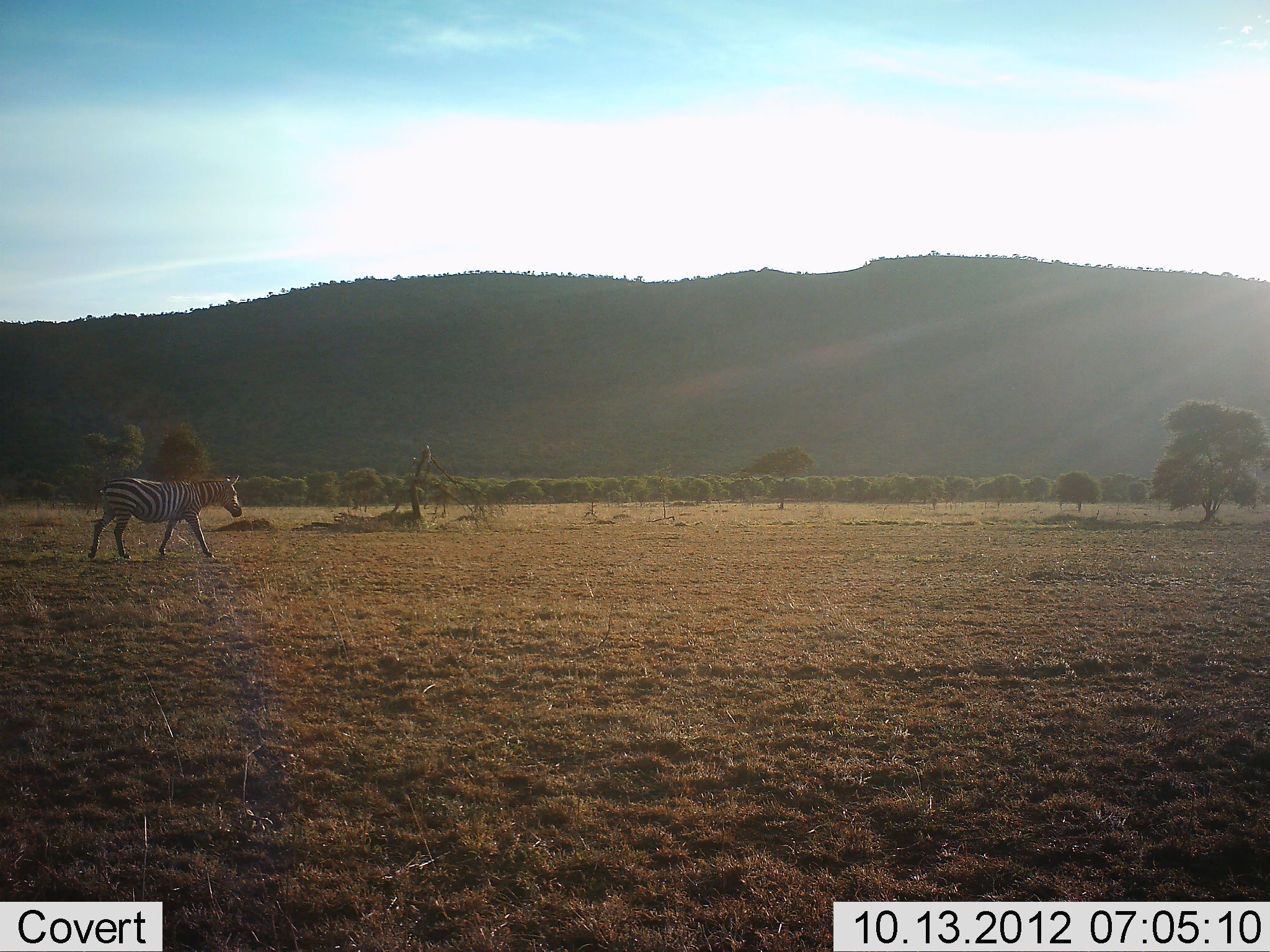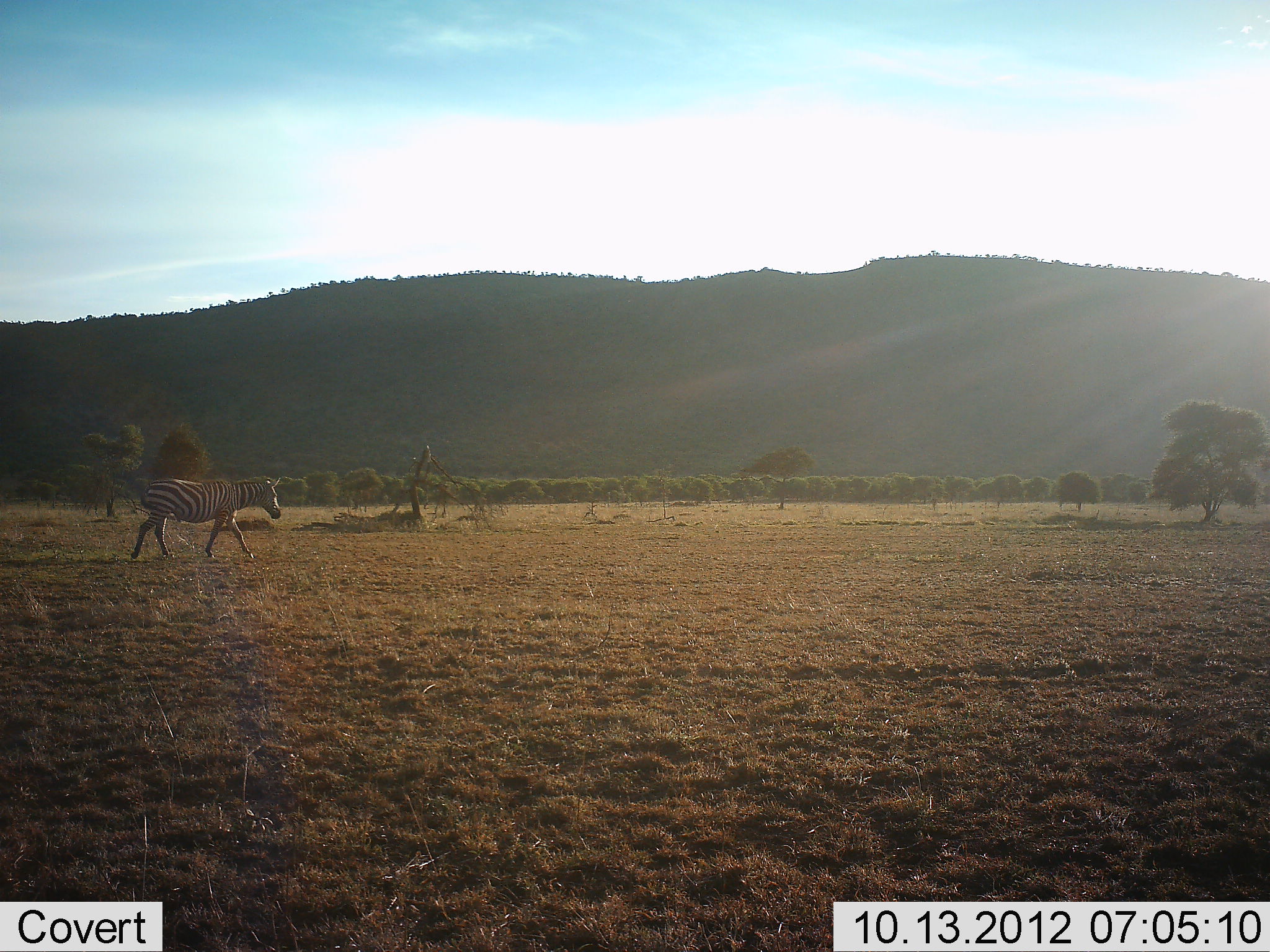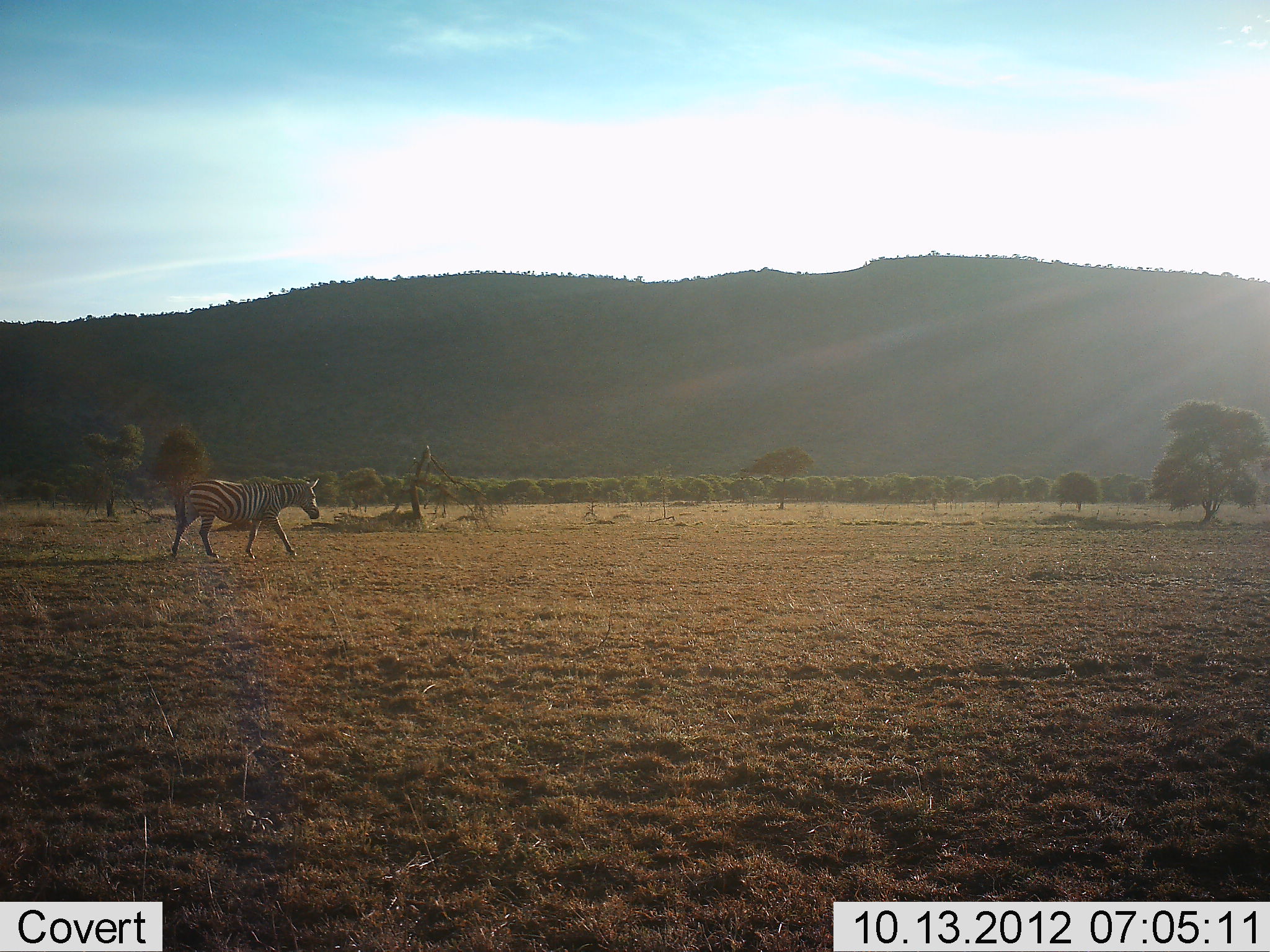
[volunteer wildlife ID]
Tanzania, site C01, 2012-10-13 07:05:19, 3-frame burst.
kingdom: Animalia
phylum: Chordata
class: Mammalia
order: Perissodactyla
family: Equidae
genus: Equus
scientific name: Equus quagga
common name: plains zebra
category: zebra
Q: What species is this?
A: Zebra (plains zebra) (Equus quagga).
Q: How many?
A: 1.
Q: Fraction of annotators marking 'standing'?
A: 20%.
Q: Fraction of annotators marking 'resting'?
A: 0%.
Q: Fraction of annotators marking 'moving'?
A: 90%.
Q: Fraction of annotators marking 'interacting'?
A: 0%.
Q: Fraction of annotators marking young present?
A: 0%.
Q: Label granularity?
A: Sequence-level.